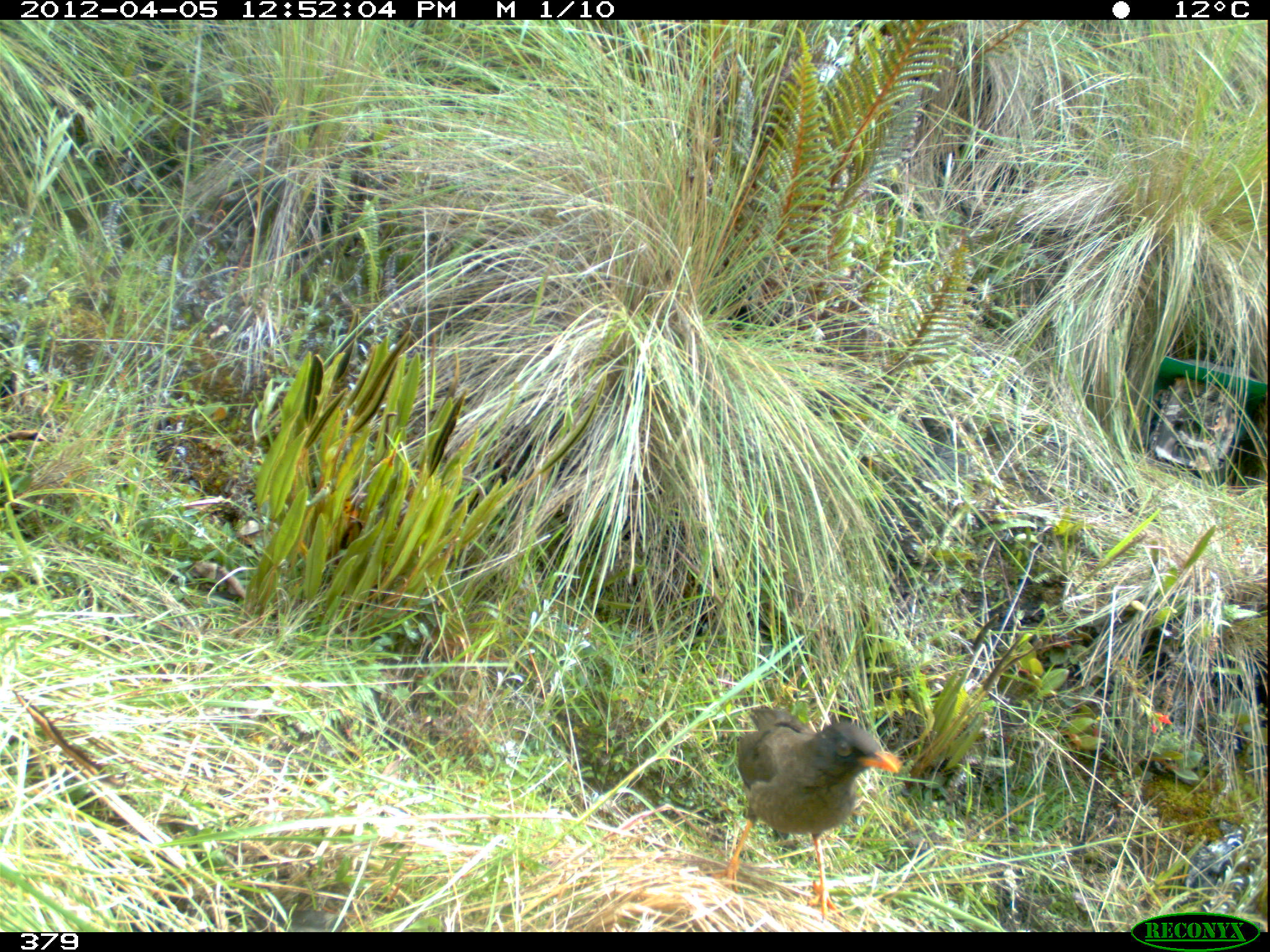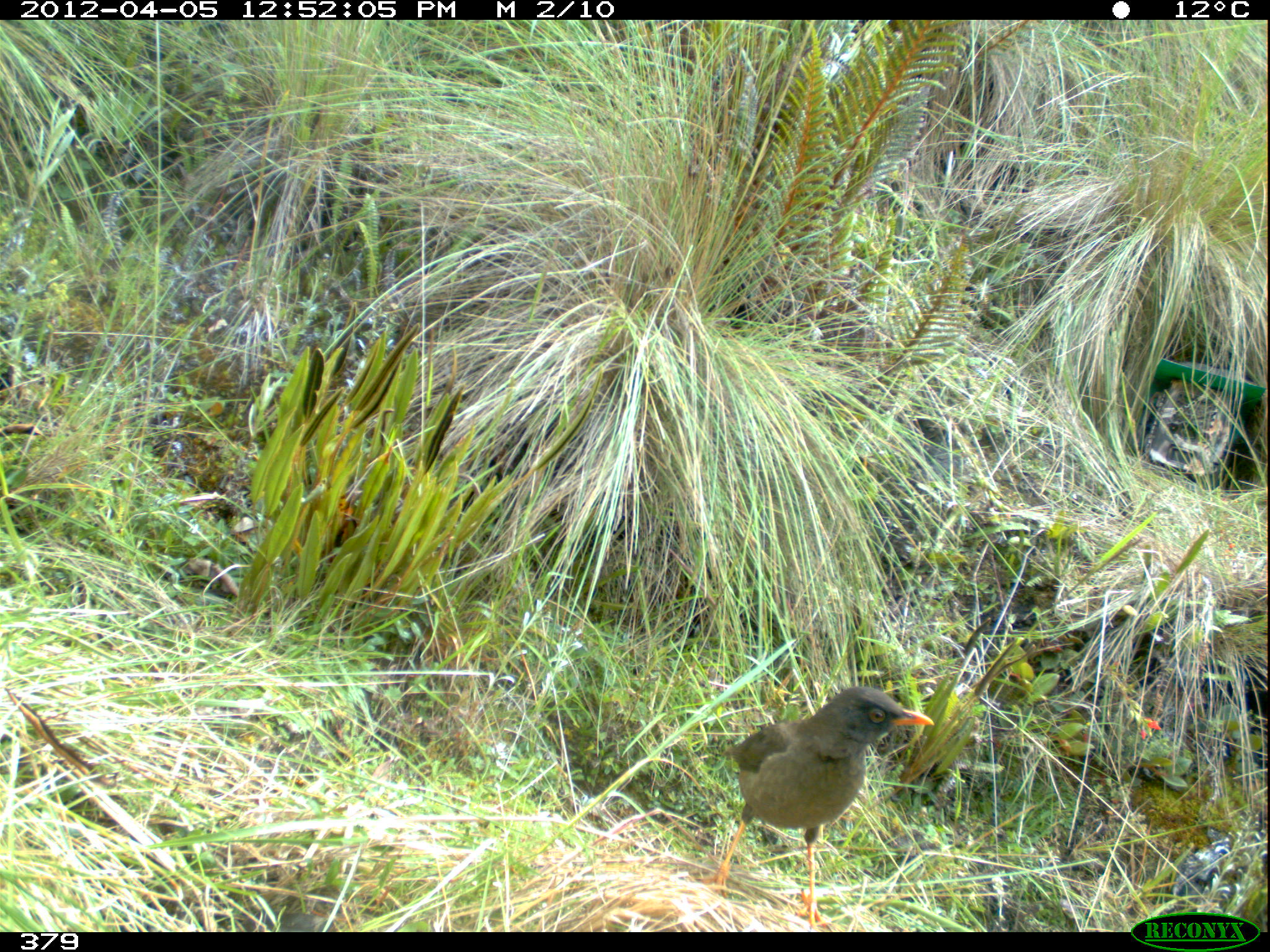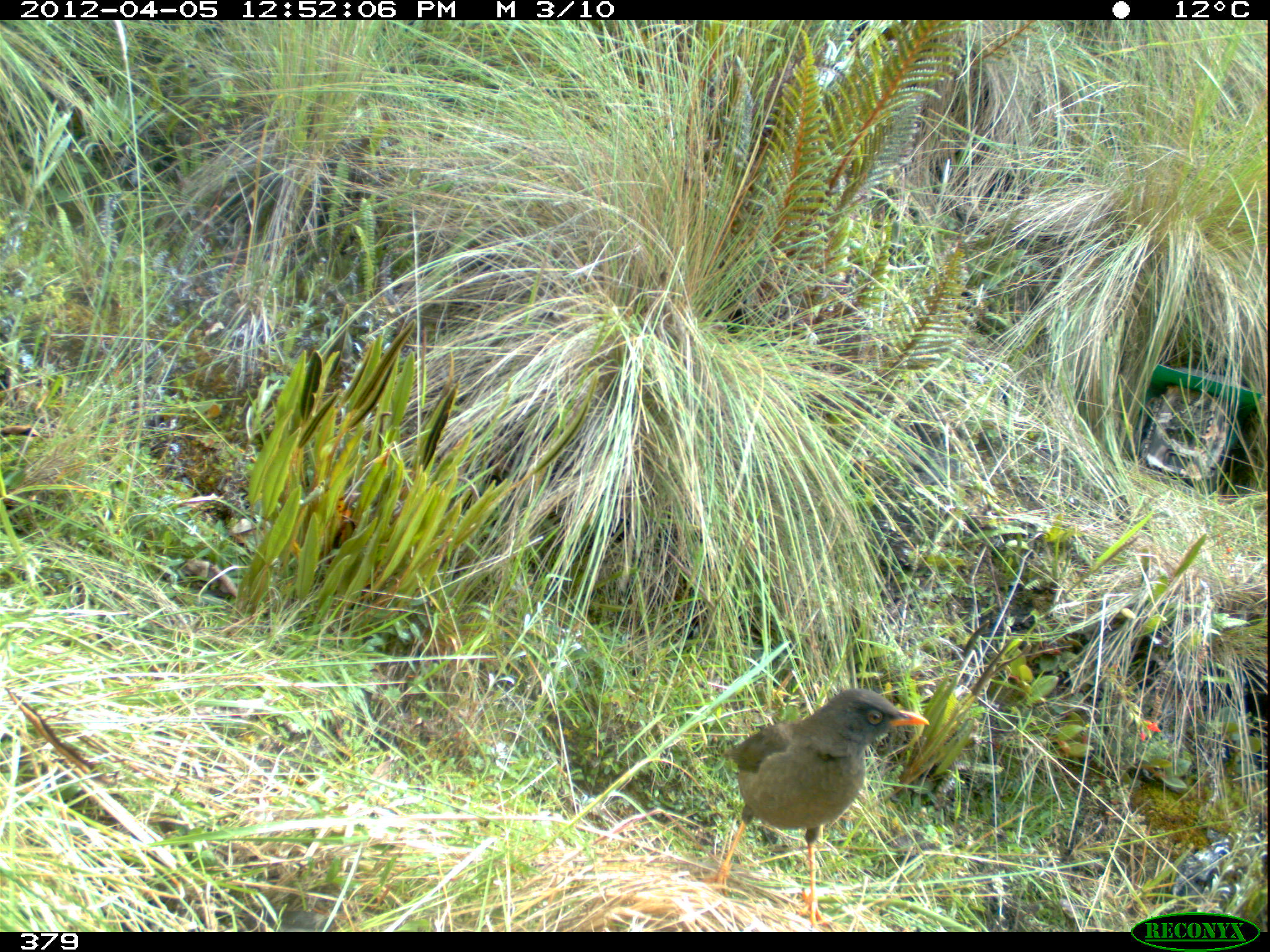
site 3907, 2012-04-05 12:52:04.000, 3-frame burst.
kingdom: Animalia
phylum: Chordata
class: Aves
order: Passeriformes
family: Turdidae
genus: Turdus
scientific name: Turdus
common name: true thrushes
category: turdus sp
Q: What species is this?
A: Turdus sp (true thrushes) (Turdus).